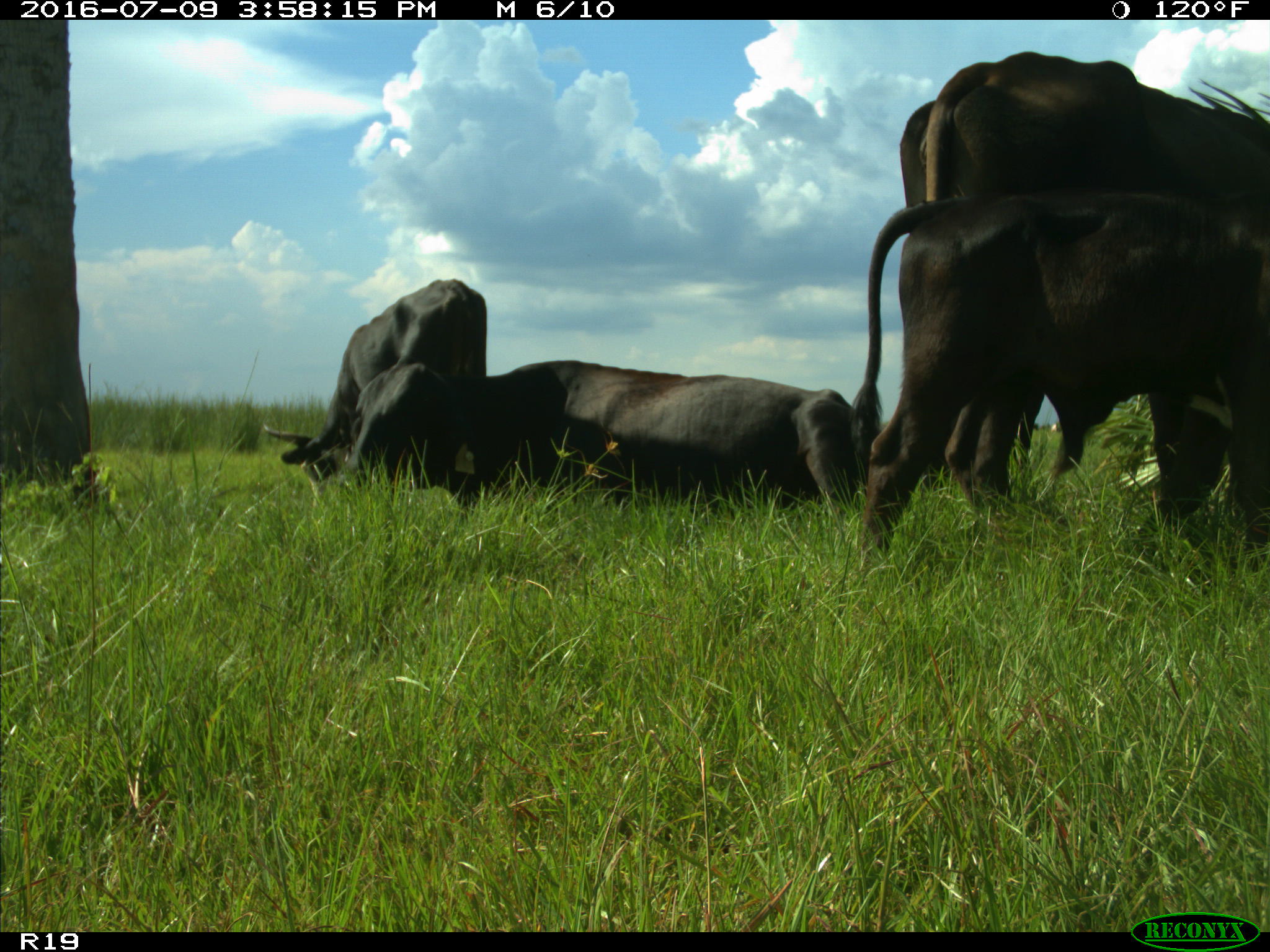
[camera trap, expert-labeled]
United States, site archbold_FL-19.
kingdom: Animalia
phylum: Chordata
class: Mammalia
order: Artiodactyla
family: Bovidae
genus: Bos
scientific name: Bos taurus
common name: domestic cow